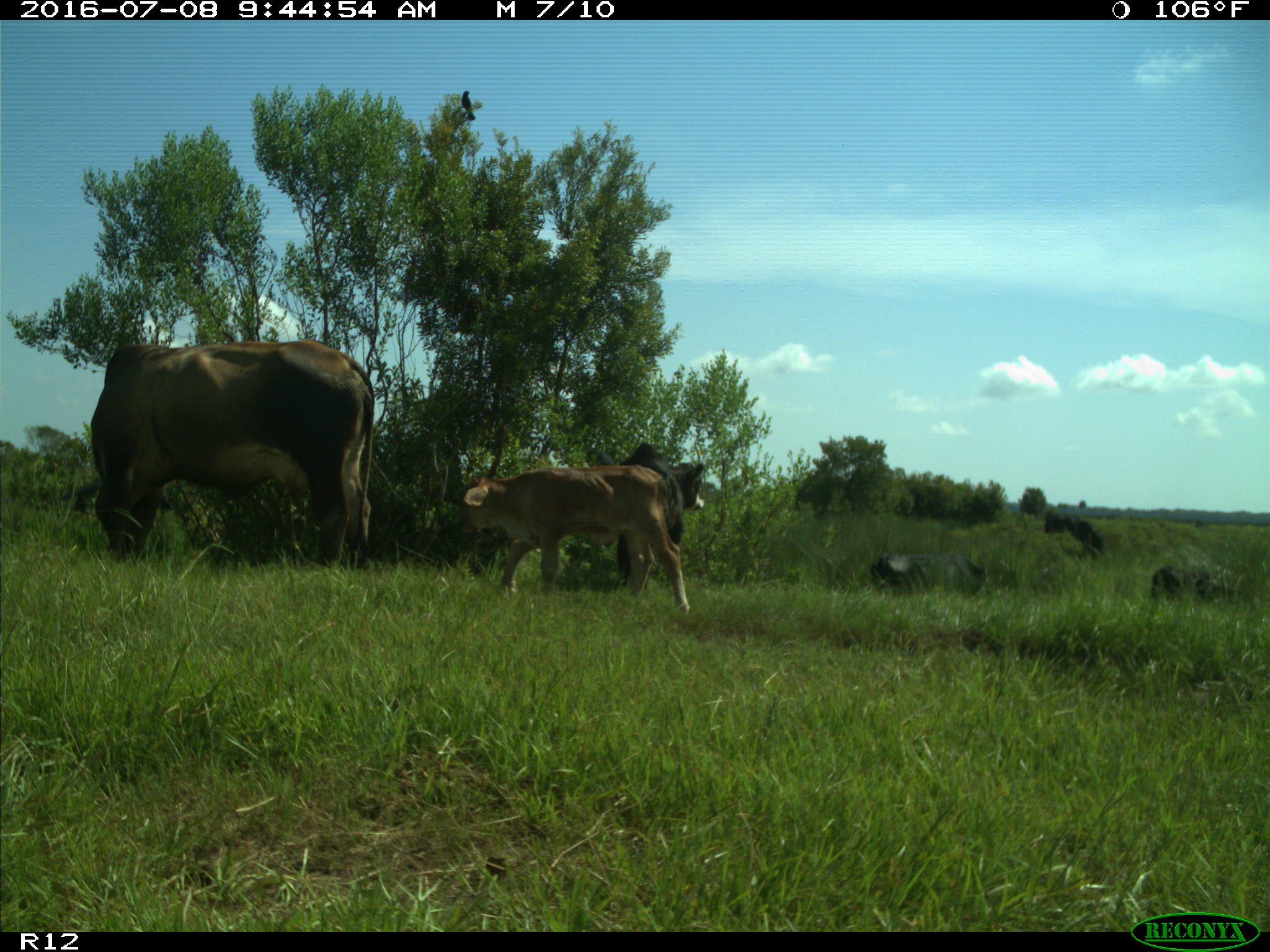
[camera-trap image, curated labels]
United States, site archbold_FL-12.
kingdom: Animalia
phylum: Chordata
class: Mammalia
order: Artiodactyla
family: Bovidae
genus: Bos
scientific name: Bos taurus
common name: domestic cow